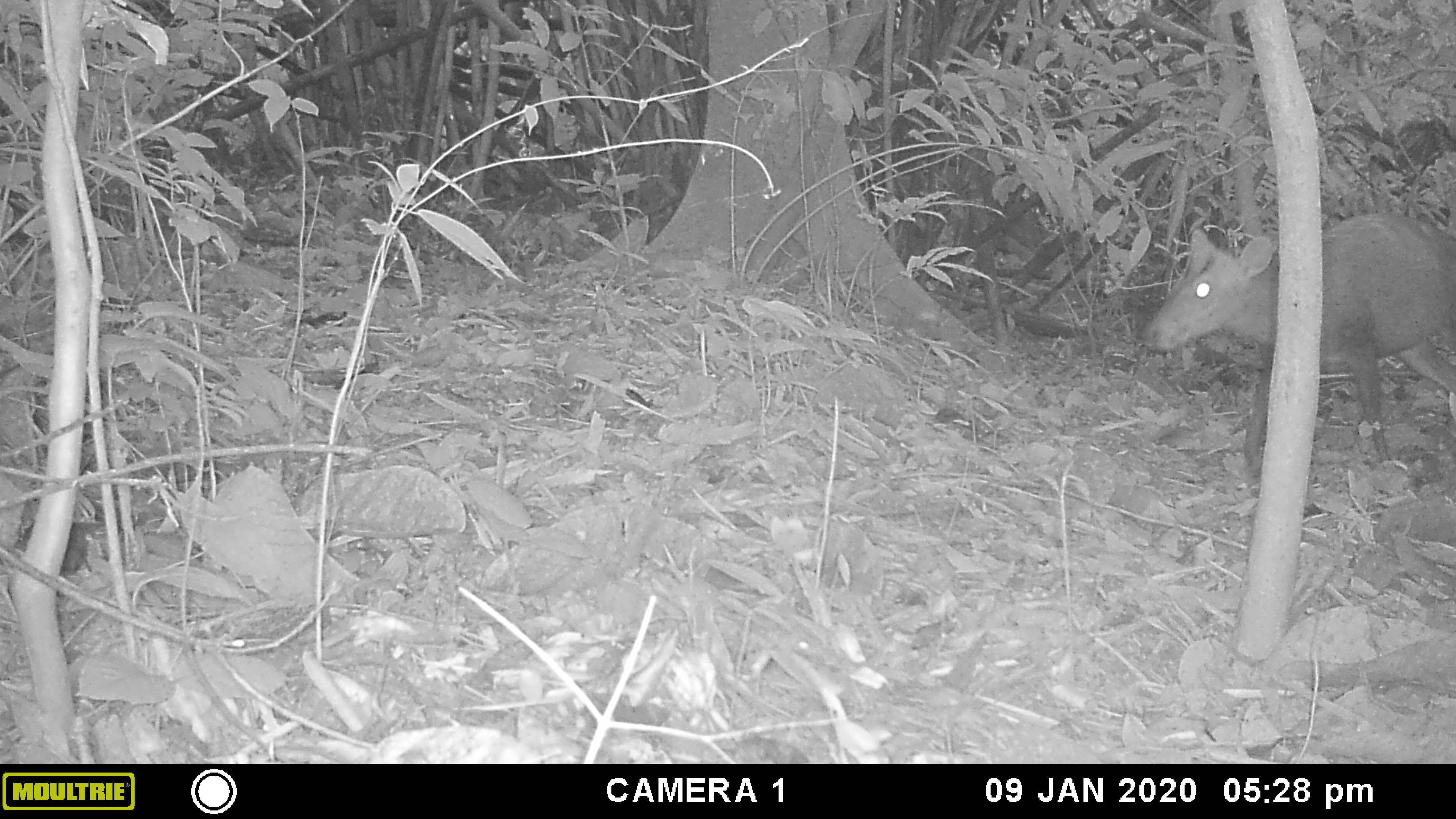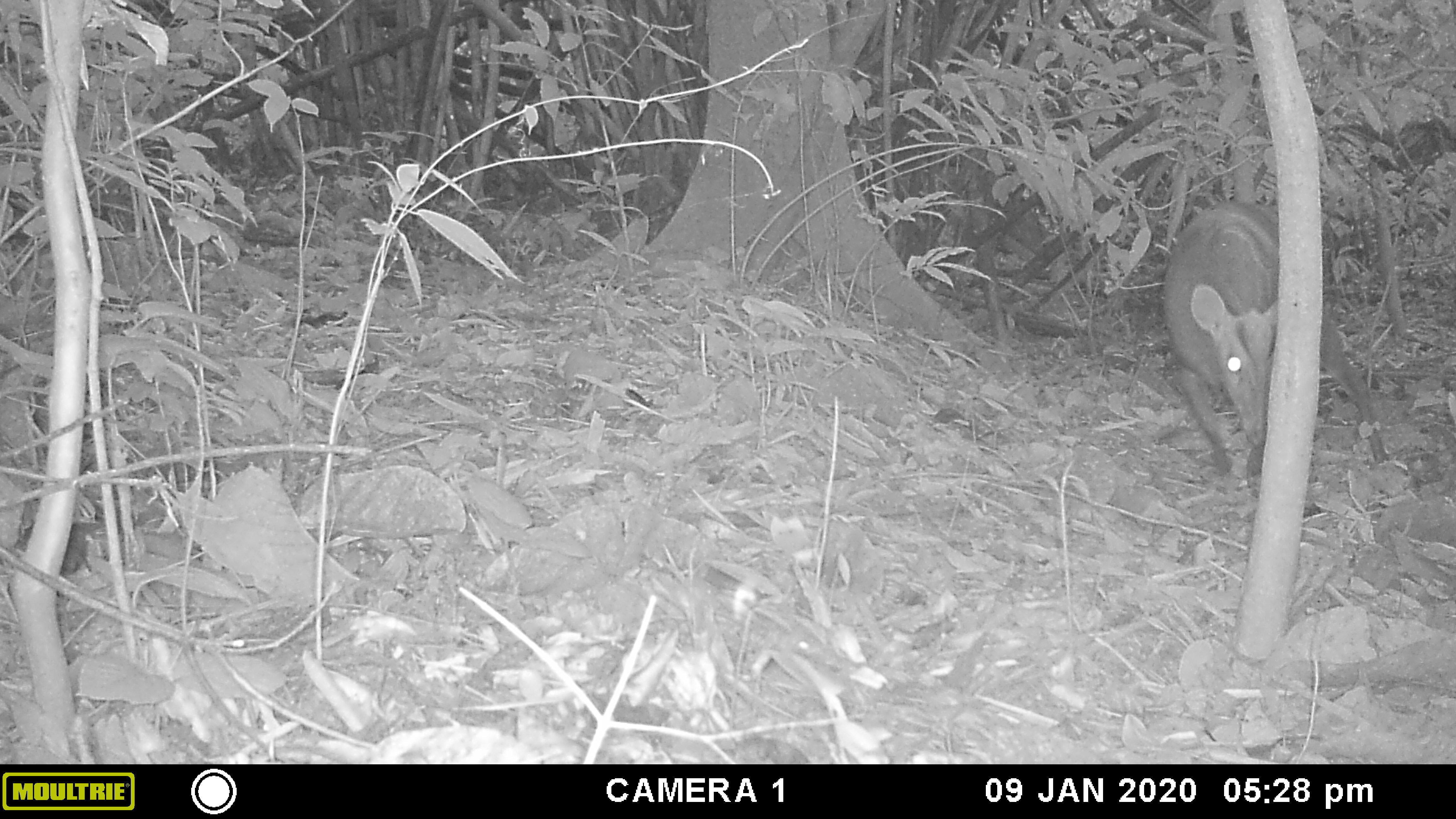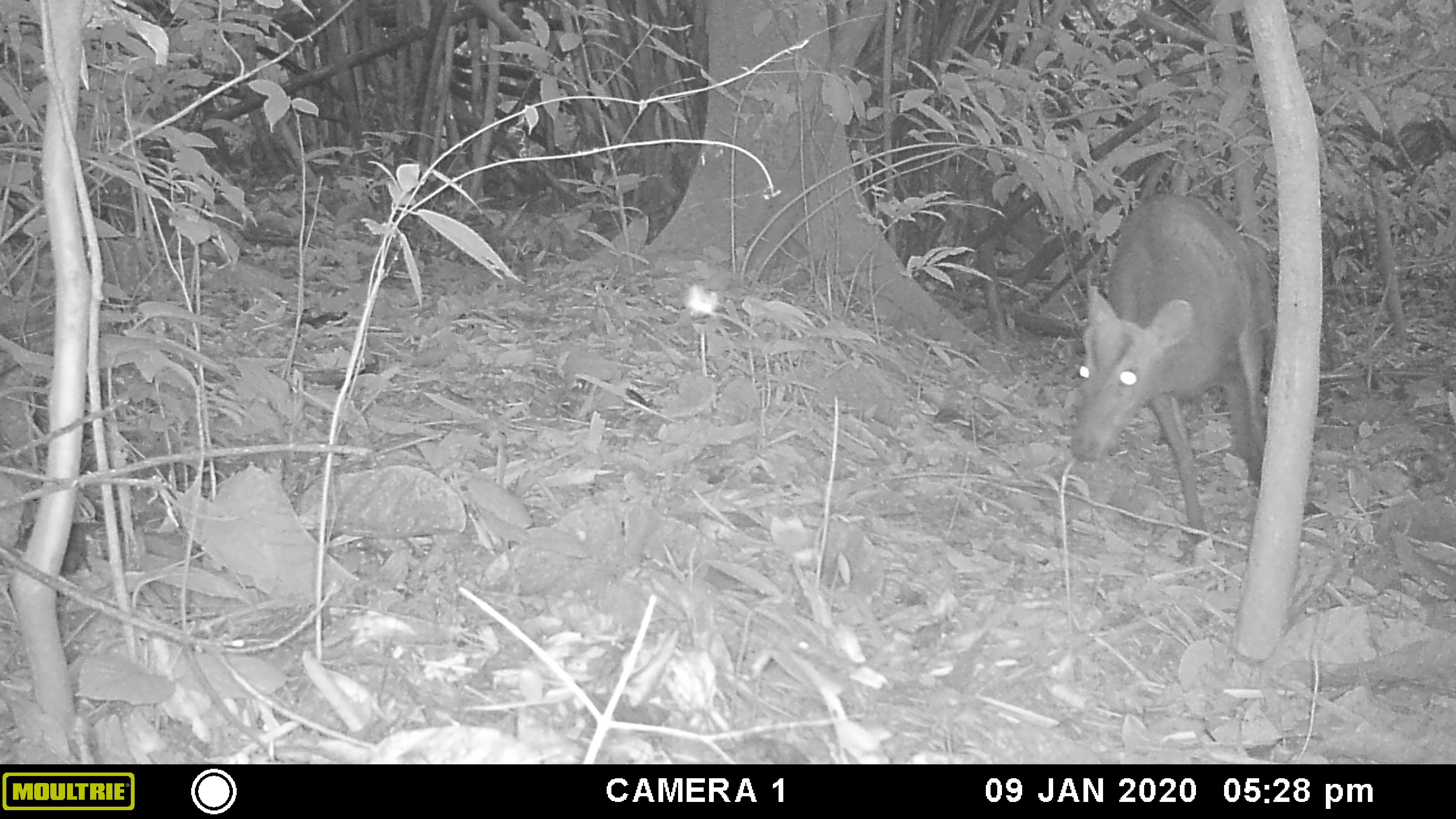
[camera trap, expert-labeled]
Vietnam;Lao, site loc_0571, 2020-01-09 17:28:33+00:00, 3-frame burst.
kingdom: Animalia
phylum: Chordata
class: Mammalia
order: Artiodactyla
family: Cervidae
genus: Muntiacus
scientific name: Muntiacus rooseveltorum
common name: roosevelt's muntjac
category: roosevelts muntjac group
Roosevelts muntjac group (roosevelt's muntjac) (Muntiacus rooseveltorum). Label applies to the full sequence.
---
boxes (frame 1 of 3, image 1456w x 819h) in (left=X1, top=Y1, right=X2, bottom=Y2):
roosevelts muntjac group: (left=1140, top=209, right=1456, bottom=480)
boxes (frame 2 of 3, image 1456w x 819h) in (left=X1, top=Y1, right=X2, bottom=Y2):
roosevelts muntjac group: (left=1157, top=200, right=1390, bottom=463)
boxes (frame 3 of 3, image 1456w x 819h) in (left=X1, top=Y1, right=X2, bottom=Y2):
roosevelts muntjac group: (left=1069, top=190, right=1279, bottom=542)